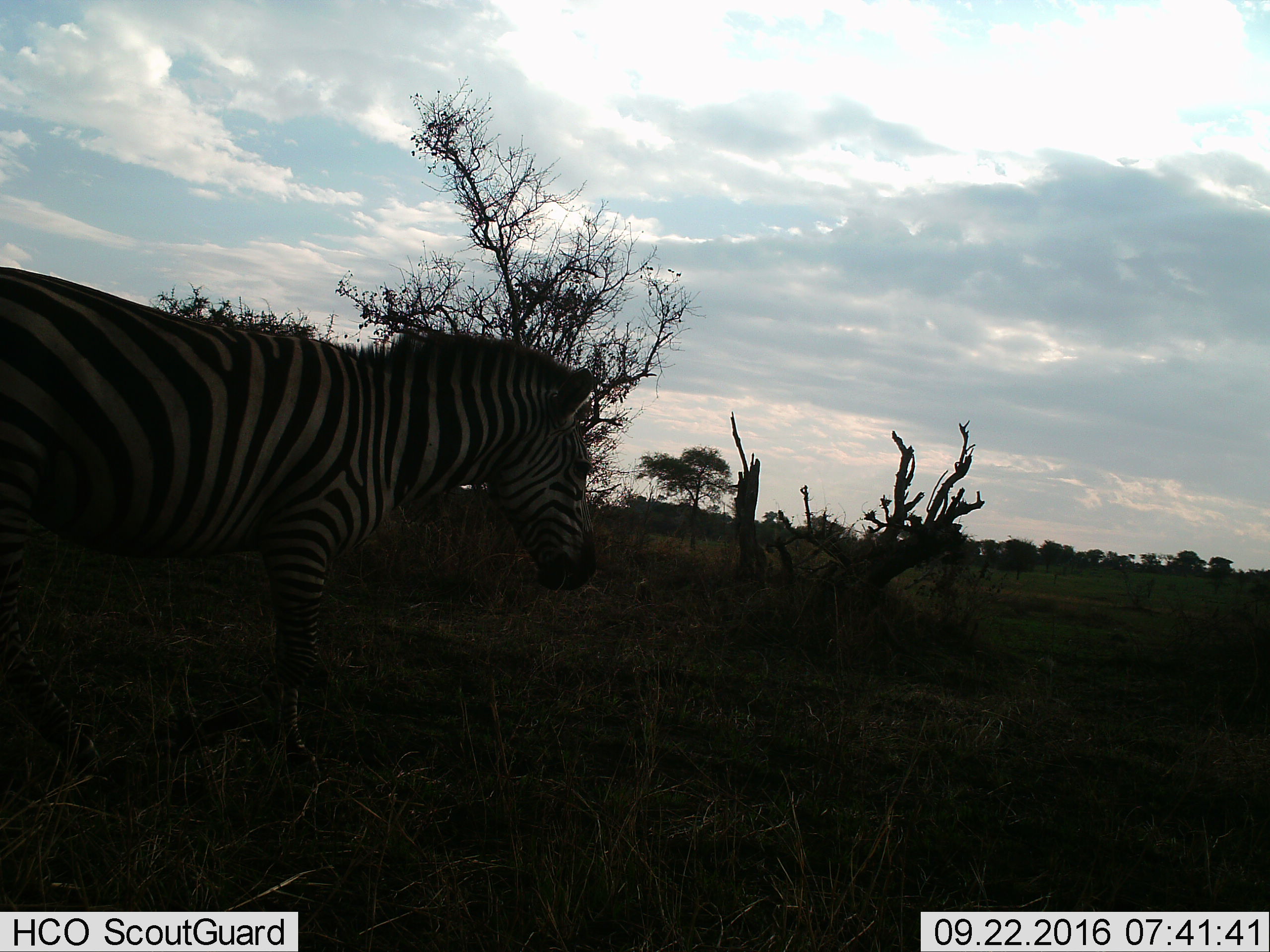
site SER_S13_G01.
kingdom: Animalia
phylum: Chordata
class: Mammalia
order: Perissodactyla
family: Equidae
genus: Equus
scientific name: Equus quagga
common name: plains zebra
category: zebraplains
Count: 1.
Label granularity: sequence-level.